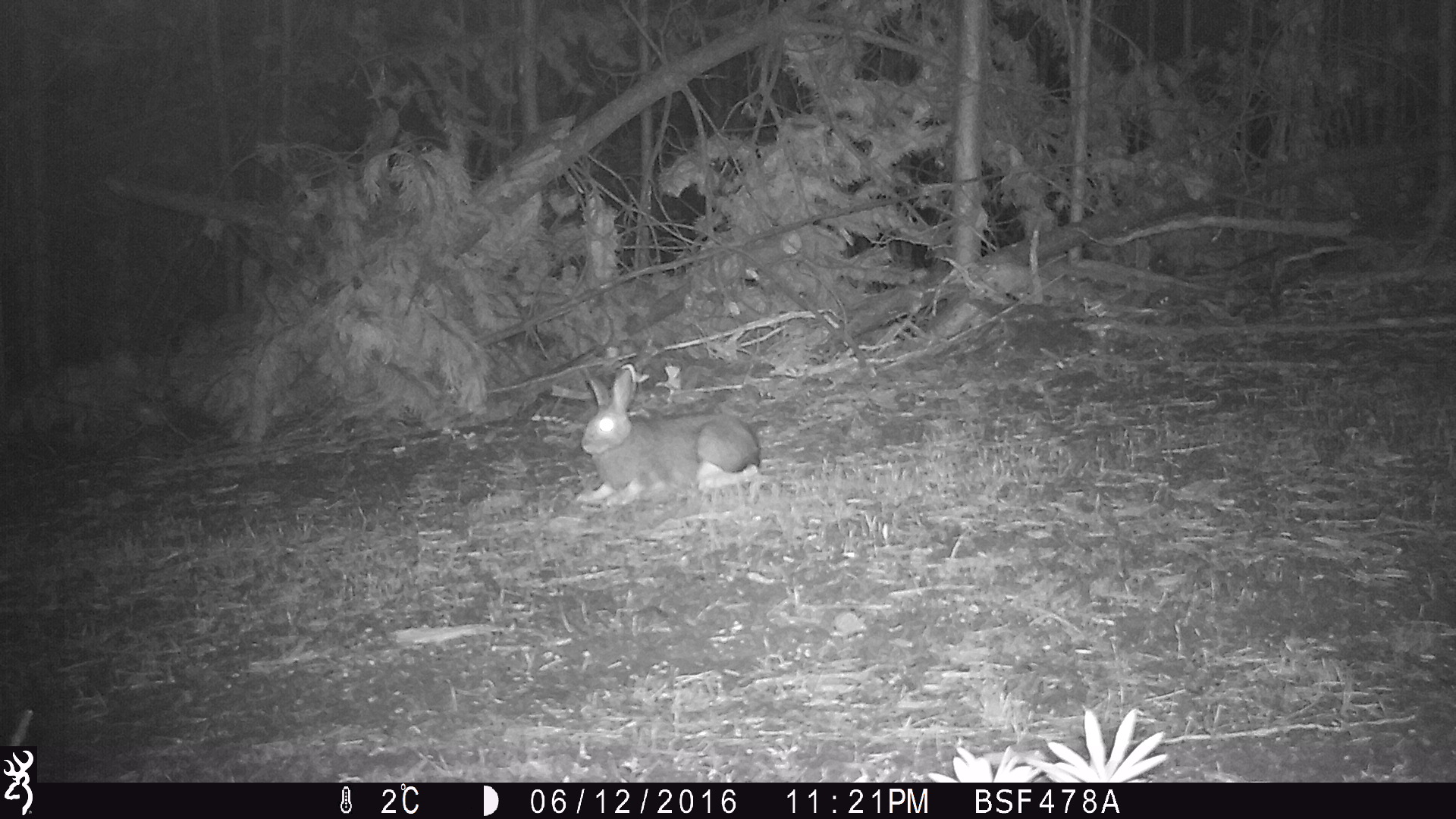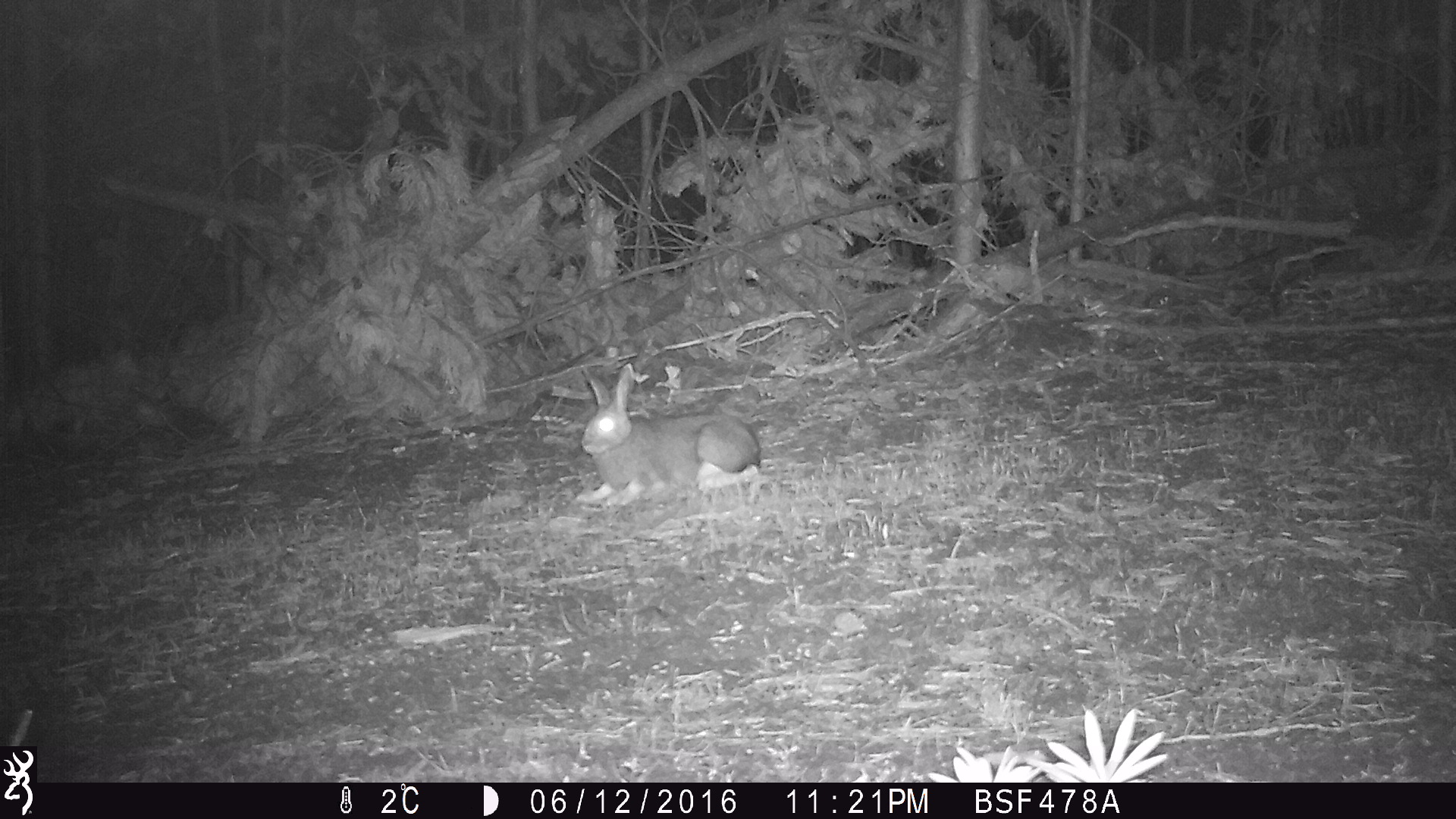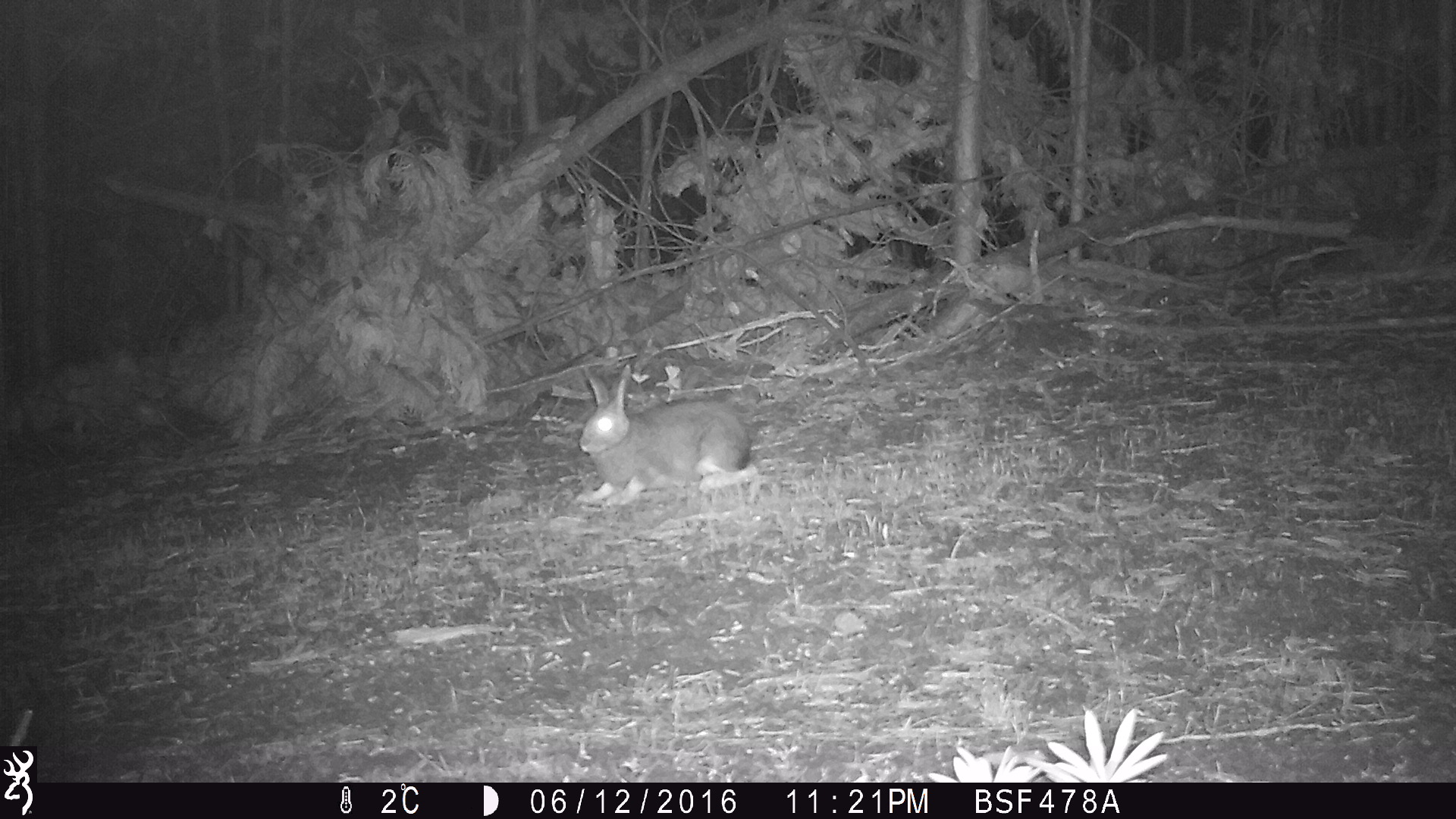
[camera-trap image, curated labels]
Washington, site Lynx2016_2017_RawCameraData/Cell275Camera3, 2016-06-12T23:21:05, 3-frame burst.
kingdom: Animalia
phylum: Chordata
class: Mammalia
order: Lagomorpha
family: Leporidae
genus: Lepus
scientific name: Lepus americanus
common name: snowshoe hare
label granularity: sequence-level